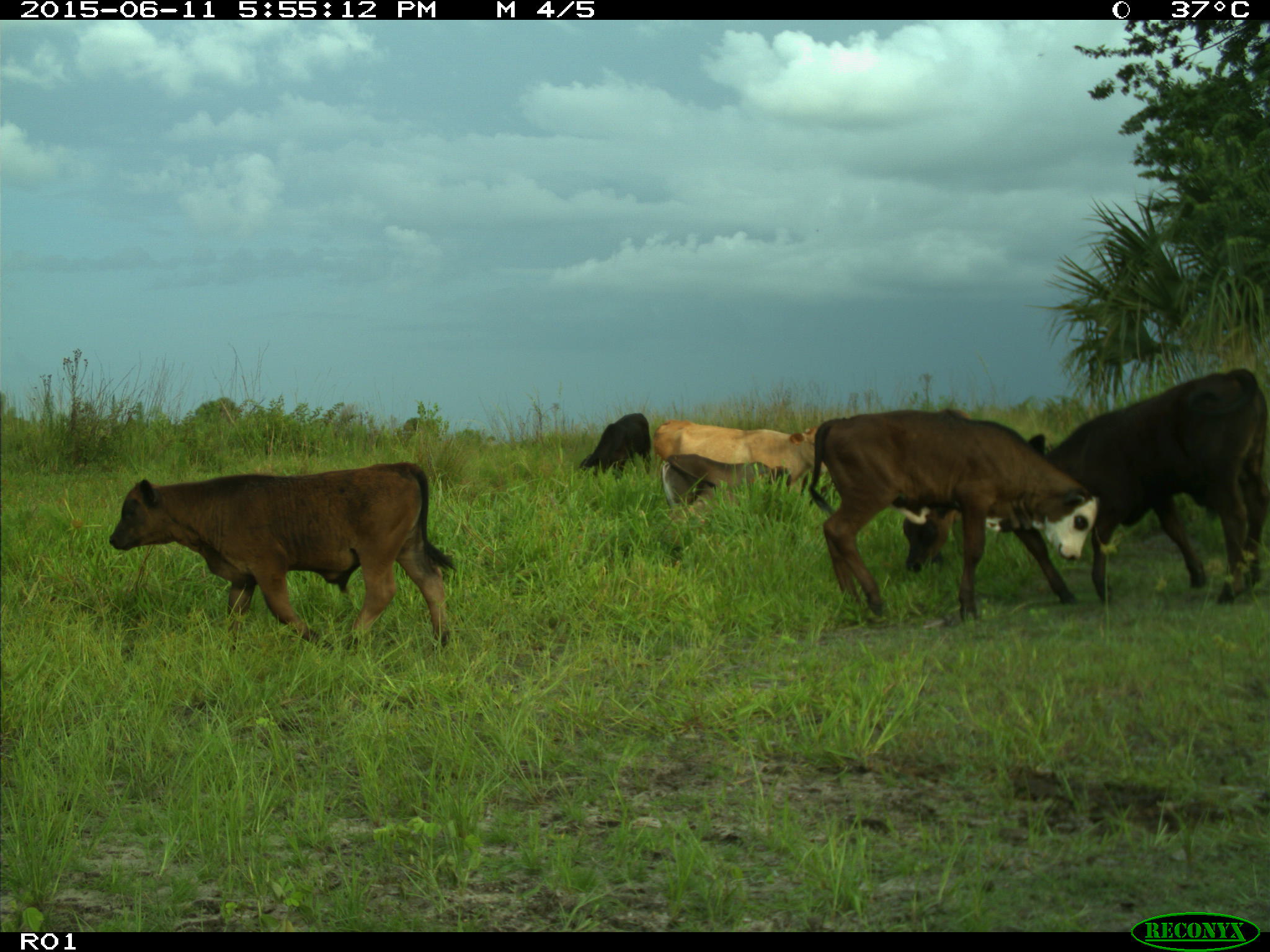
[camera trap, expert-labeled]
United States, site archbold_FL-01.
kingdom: Animalia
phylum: Chordata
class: Mammalia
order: Artiodactyla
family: Bovidae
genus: Bos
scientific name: Bos taurus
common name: domestic cow